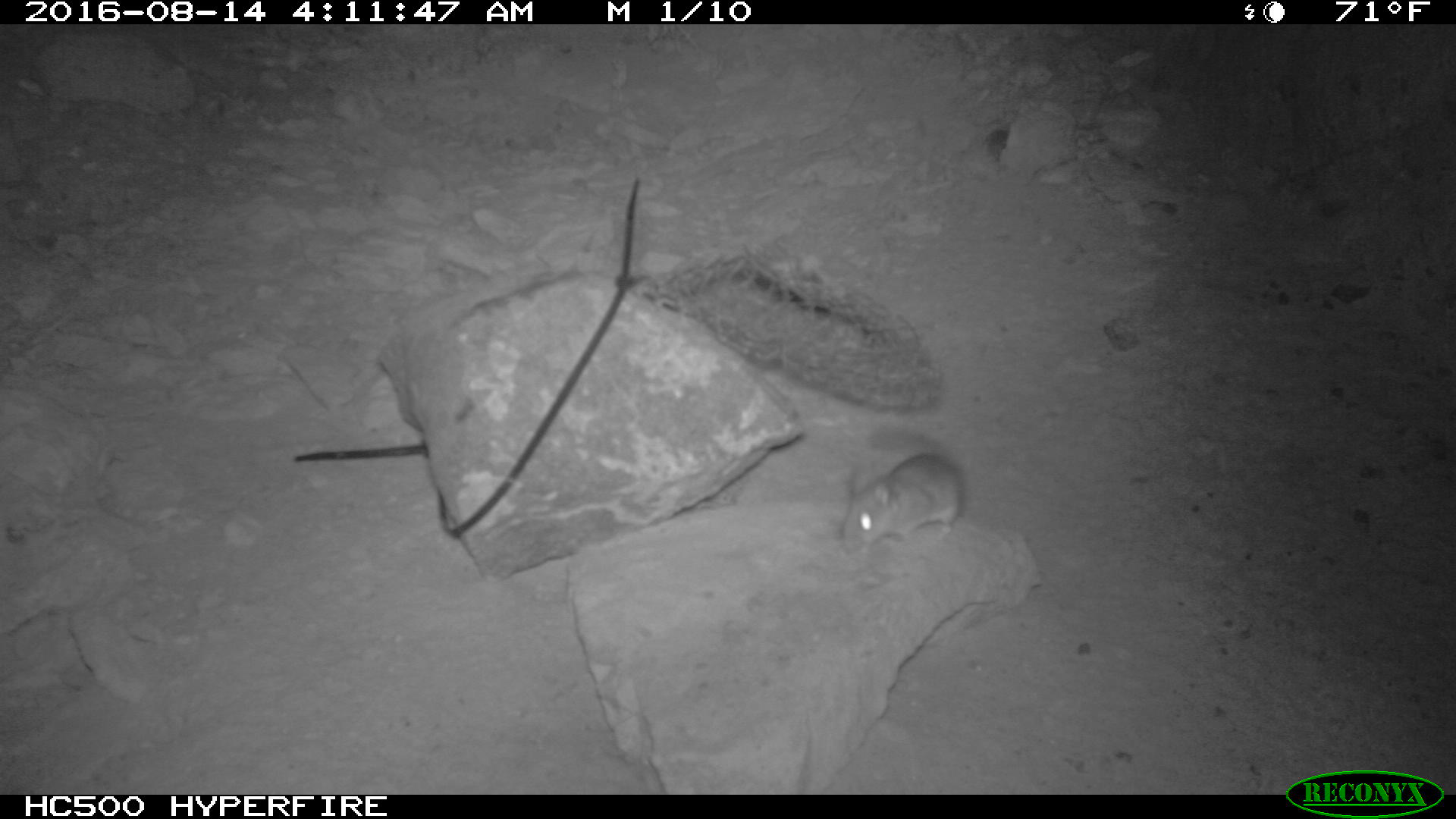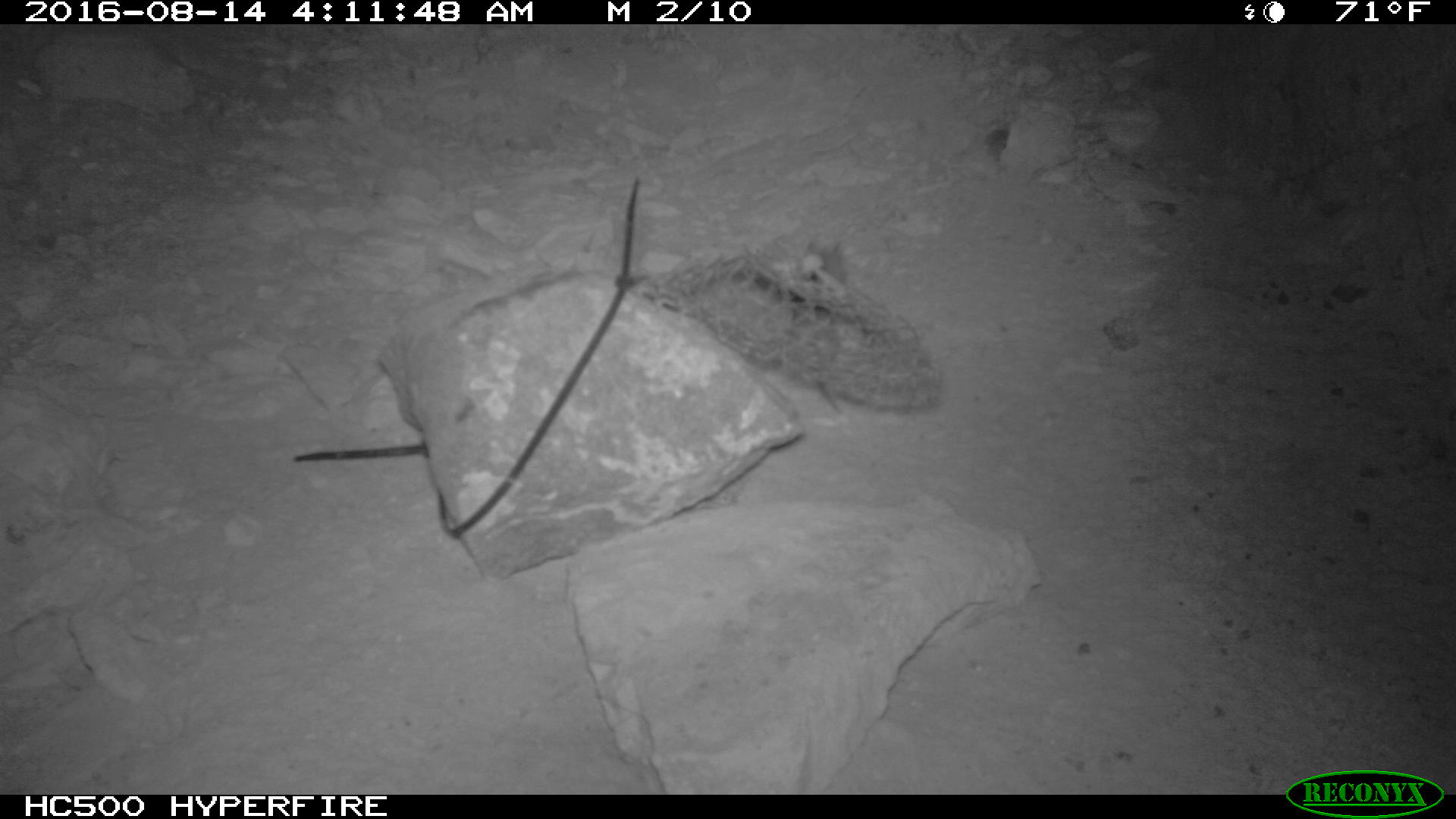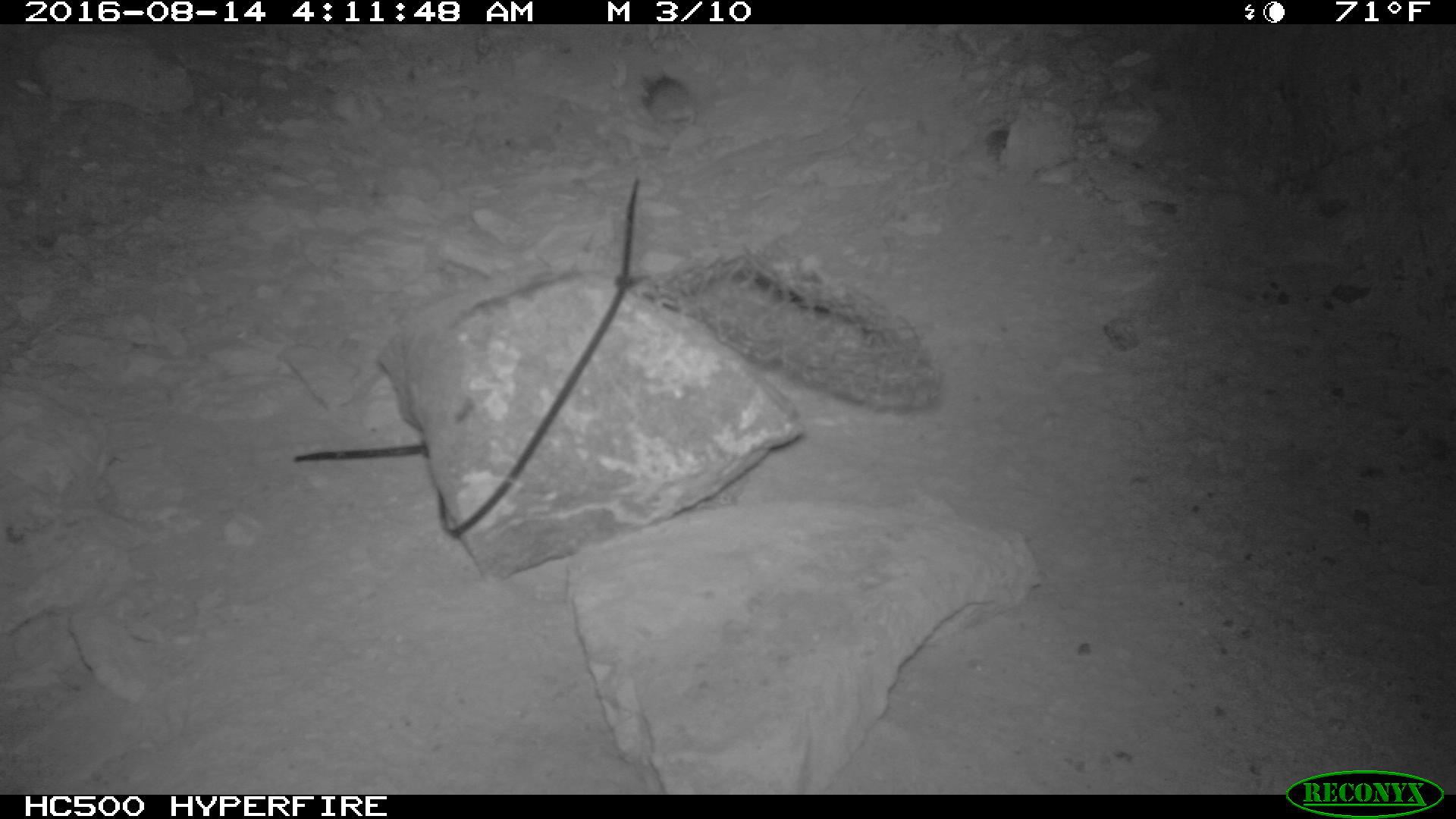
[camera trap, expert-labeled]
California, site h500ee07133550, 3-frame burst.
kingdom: Animalia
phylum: Chordata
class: Mammalia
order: Rodentia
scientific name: Rodentia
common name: rodent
Rodent (Rodentia).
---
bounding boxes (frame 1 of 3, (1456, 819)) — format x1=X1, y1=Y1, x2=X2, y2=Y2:
rodent: x1=841, y1=430, x2=965, y2=557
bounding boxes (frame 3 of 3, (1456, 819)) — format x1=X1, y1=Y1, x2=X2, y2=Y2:
rodent: x1=639, y1=69, x2=696, y2=137